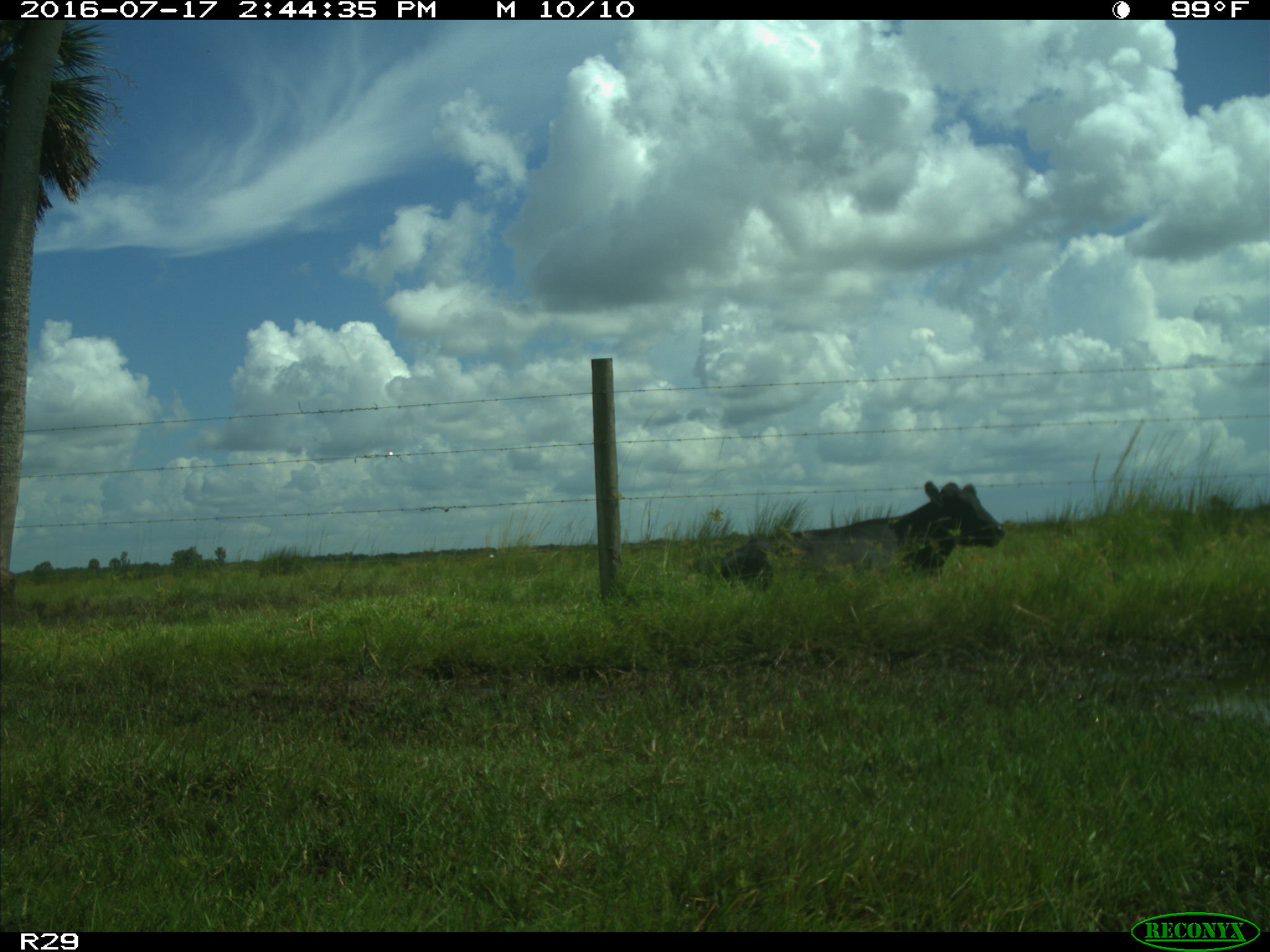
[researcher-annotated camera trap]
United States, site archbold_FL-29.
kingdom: Animalia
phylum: Chordata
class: Mammalia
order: Artiodactyla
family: Bovidae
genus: Bos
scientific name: Bos taurus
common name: domestic cow